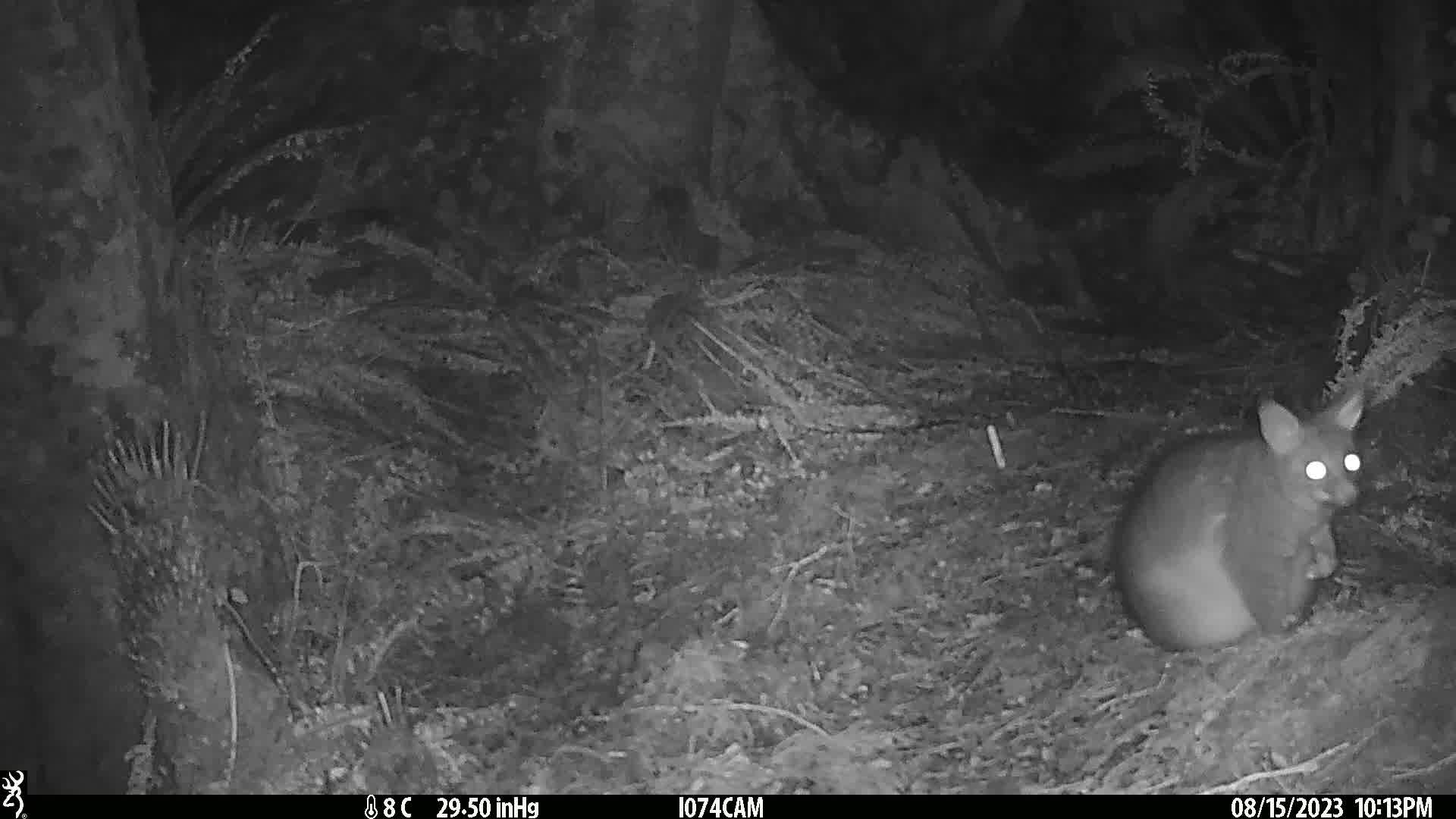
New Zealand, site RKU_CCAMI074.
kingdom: Animalia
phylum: Chordata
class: Mammalia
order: Diprotodontia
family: Phalangeridae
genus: Trichosurus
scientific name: Trichosurus vulpecula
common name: common brushtail possum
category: possum